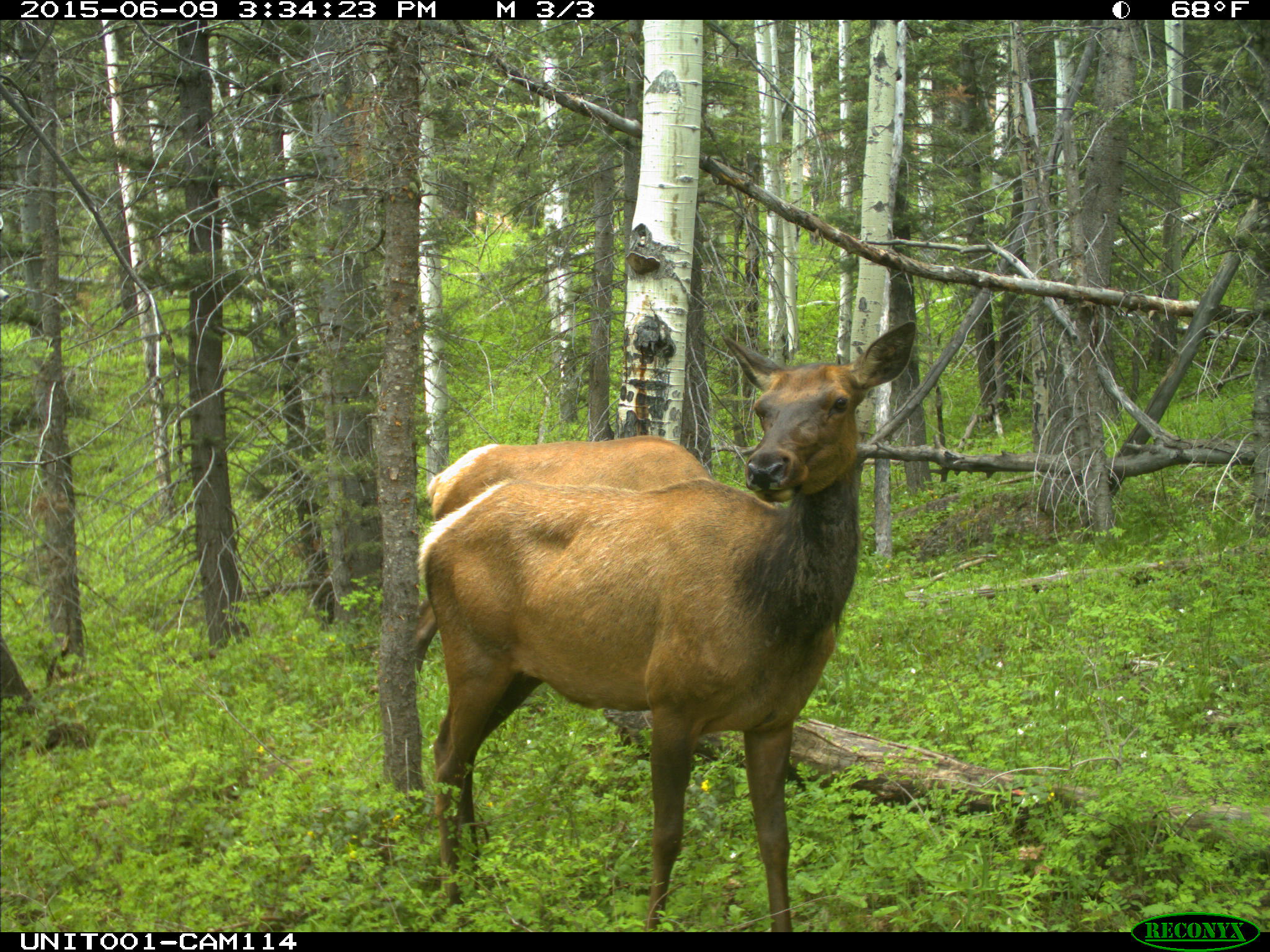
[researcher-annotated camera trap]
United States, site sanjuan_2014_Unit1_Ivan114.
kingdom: Animalia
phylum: Chordata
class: Mammalia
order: Artiodactyla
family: Cervidae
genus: Cervus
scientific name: Cervus elaphus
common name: red deer